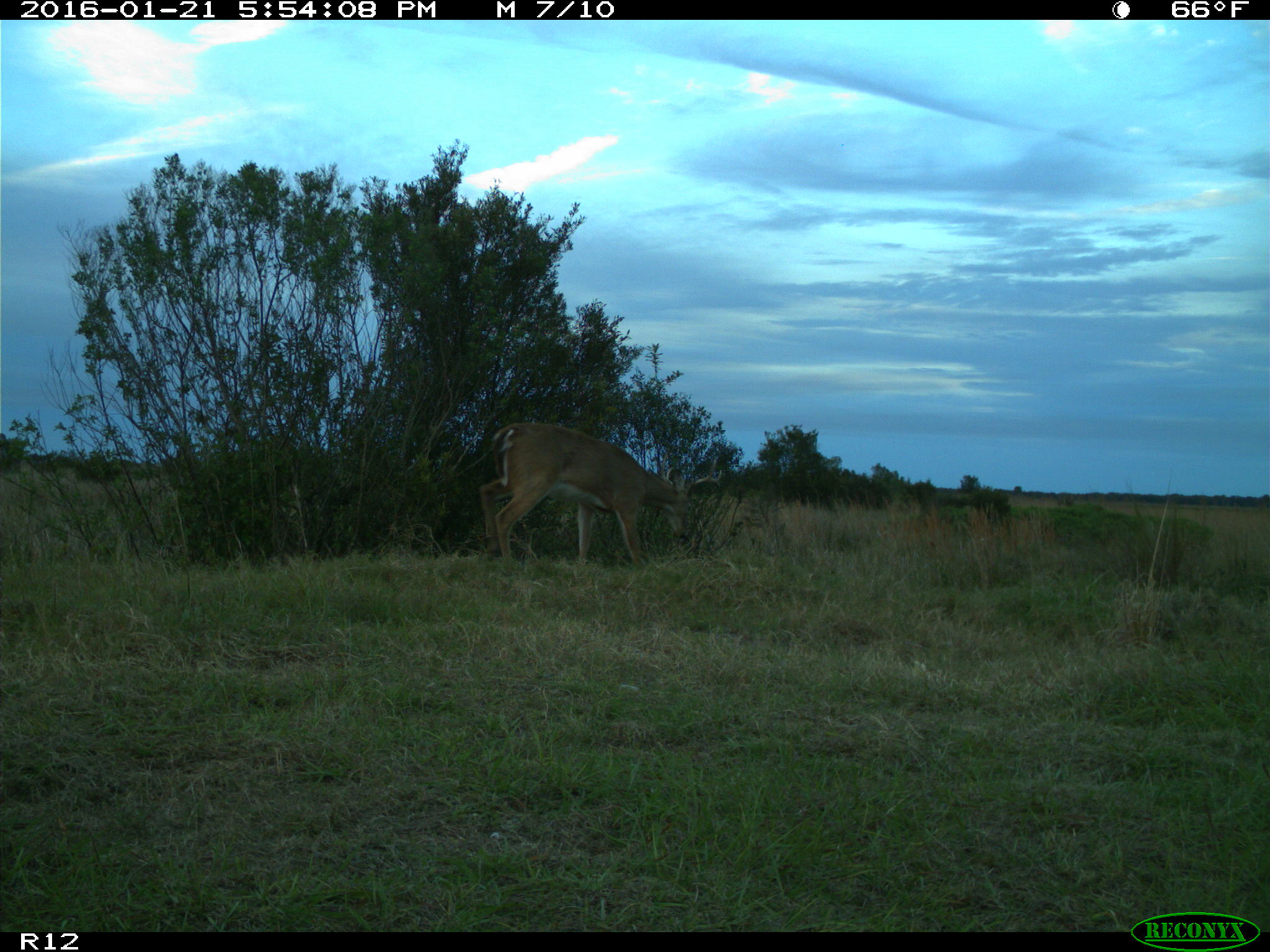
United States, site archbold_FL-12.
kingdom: Animalia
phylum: Chordata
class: Mammalia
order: Artiodactyla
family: Cervidae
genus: Odocoileus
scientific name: Odocoileus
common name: deer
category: unidentified deer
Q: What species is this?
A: Unidentified deer (deer) (Odocoileus).